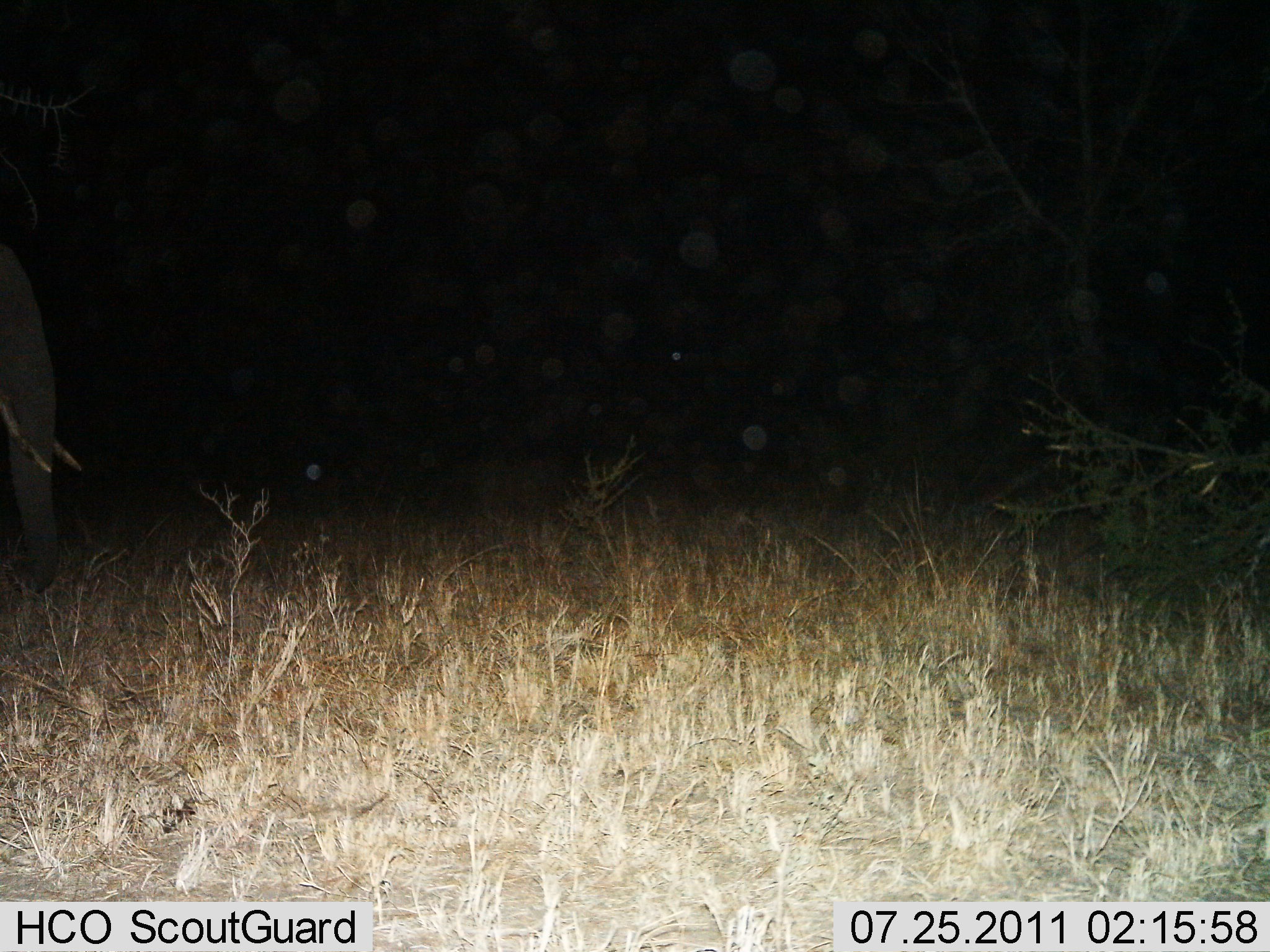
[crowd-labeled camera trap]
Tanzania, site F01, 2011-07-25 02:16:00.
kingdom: Animalia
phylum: Chordata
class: Mammalia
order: Proboscidea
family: Elephantidae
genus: Loxodonta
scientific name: Loxodonta africana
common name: african bush elephant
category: elephant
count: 1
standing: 77%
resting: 0%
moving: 23%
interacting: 0%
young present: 0%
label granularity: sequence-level